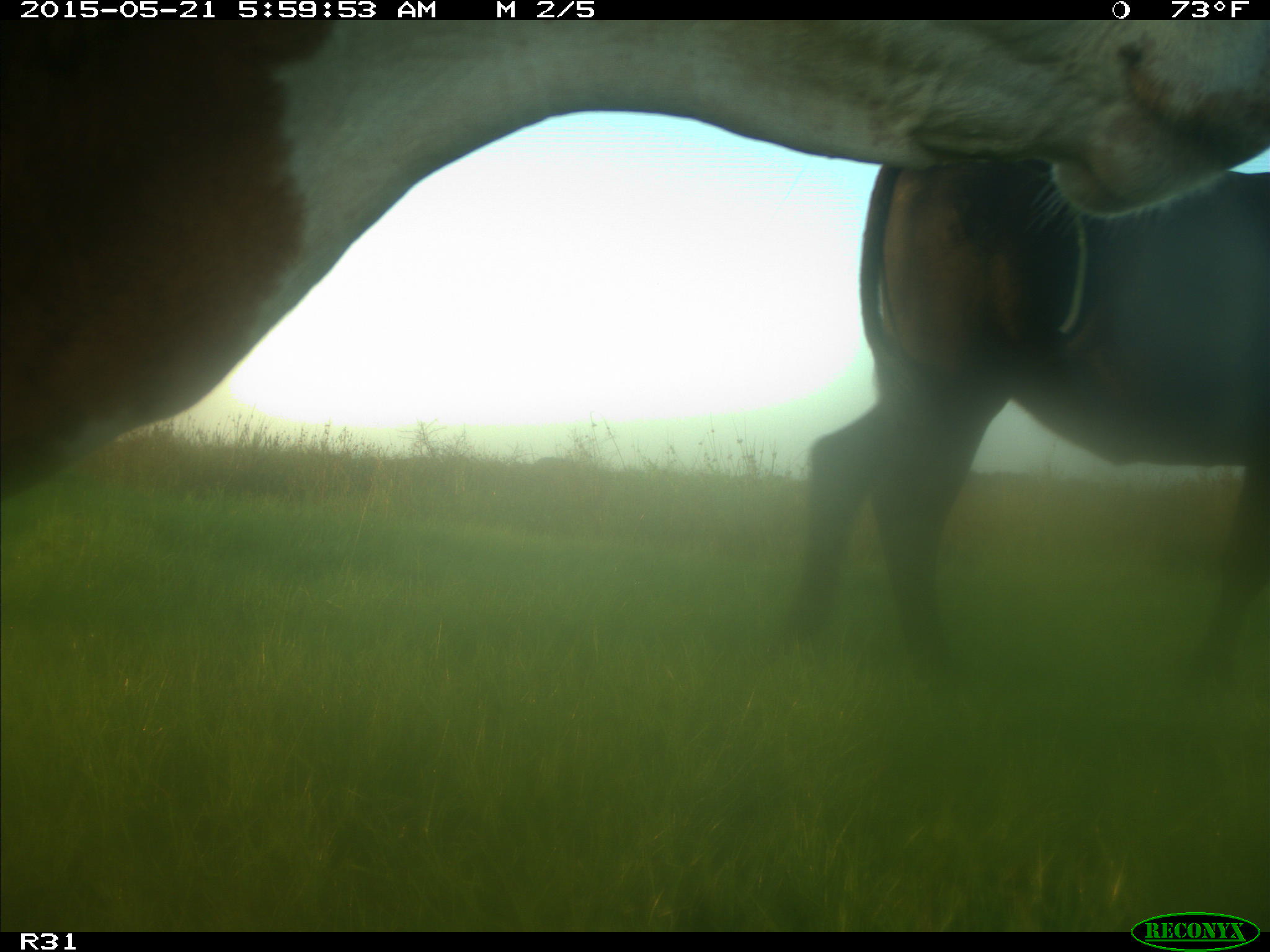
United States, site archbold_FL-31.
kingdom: Animalia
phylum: Chordata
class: Mammalia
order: Artiodactyla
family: Bovidae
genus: Bos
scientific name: Bos taurus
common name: domestic cow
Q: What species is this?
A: Bos taurus (domestic cow).